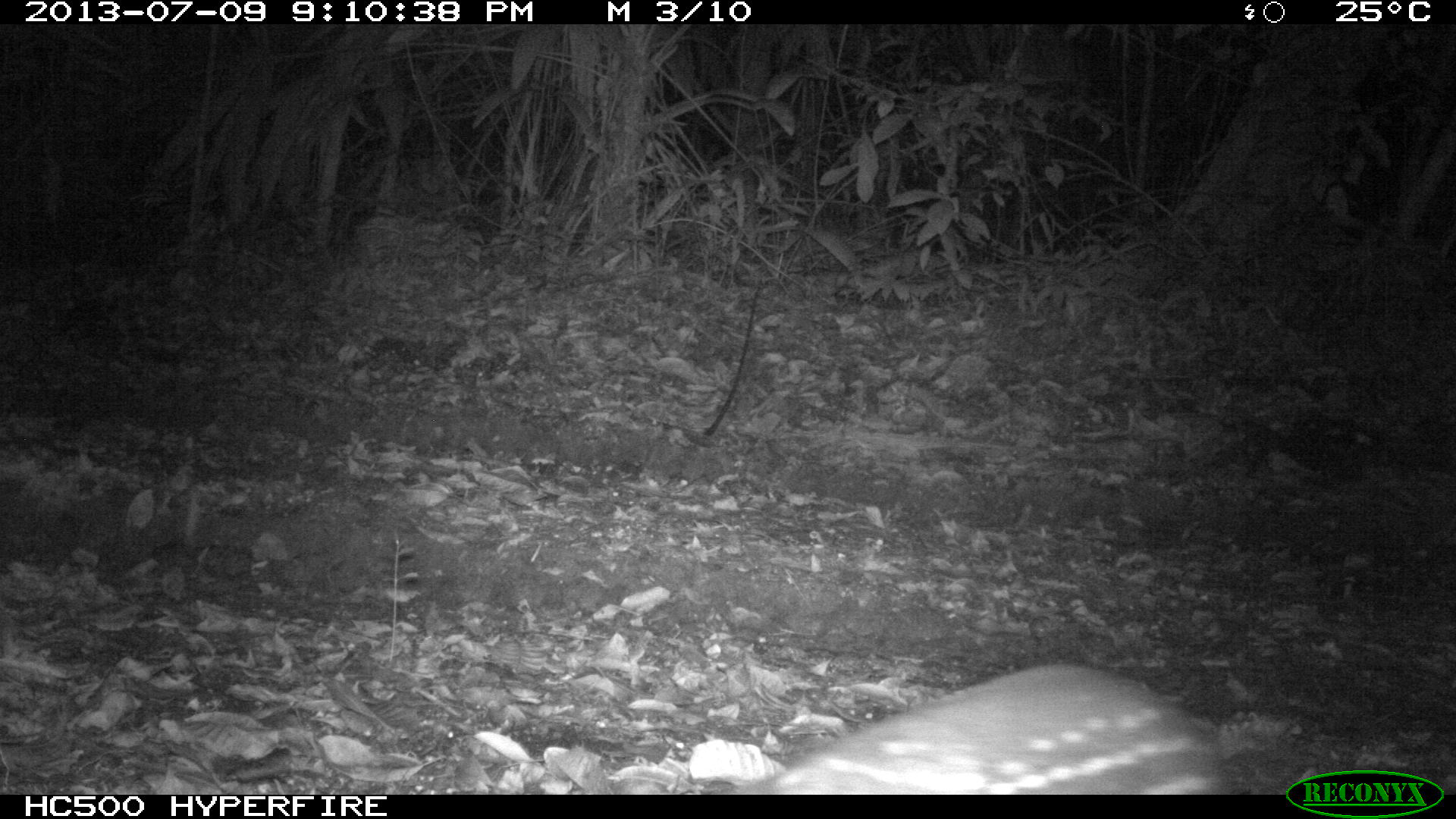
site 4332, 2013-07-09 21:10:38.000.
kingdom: Animalia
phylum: Chordata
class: Mammalia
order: Rodentia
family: Cuniculidae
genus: Cuniculus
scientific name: Cuniculus paca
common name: lowland paca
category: agouti paca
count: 1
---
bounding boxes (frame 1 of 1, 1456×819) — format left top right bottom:
agouti paca: 755 658 1226 791